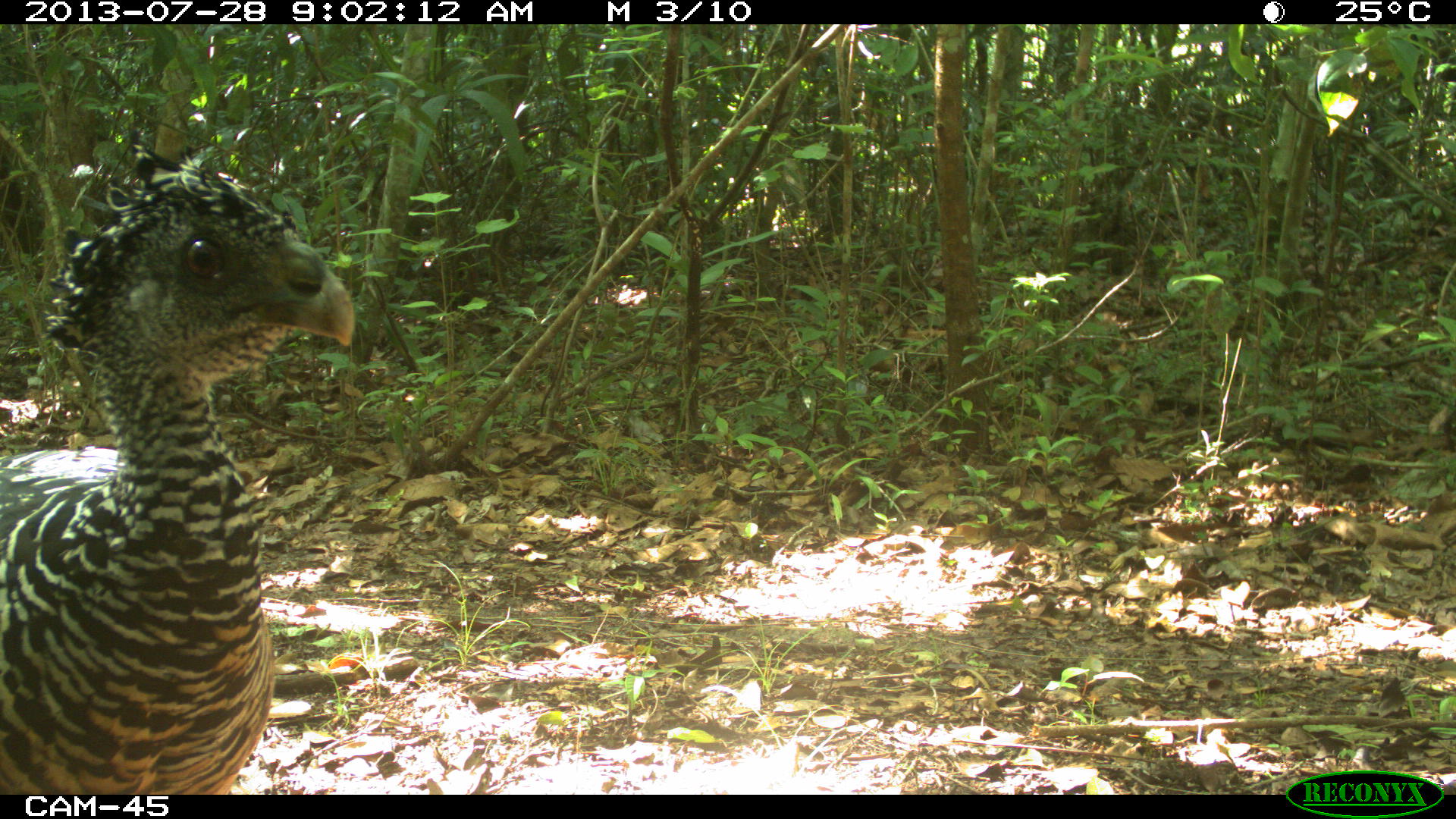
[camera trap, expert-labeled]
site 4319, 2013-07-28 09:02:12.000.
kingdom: Animalia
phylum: Chordata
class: Aves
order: Galliformes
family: Cracidae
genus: Crax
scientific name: Crax rubra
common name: great curassow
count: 1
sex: female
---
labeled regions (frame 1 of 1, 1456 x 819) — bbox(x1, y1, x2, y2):
crax rubra: bbox(0, 125, 352, 795)